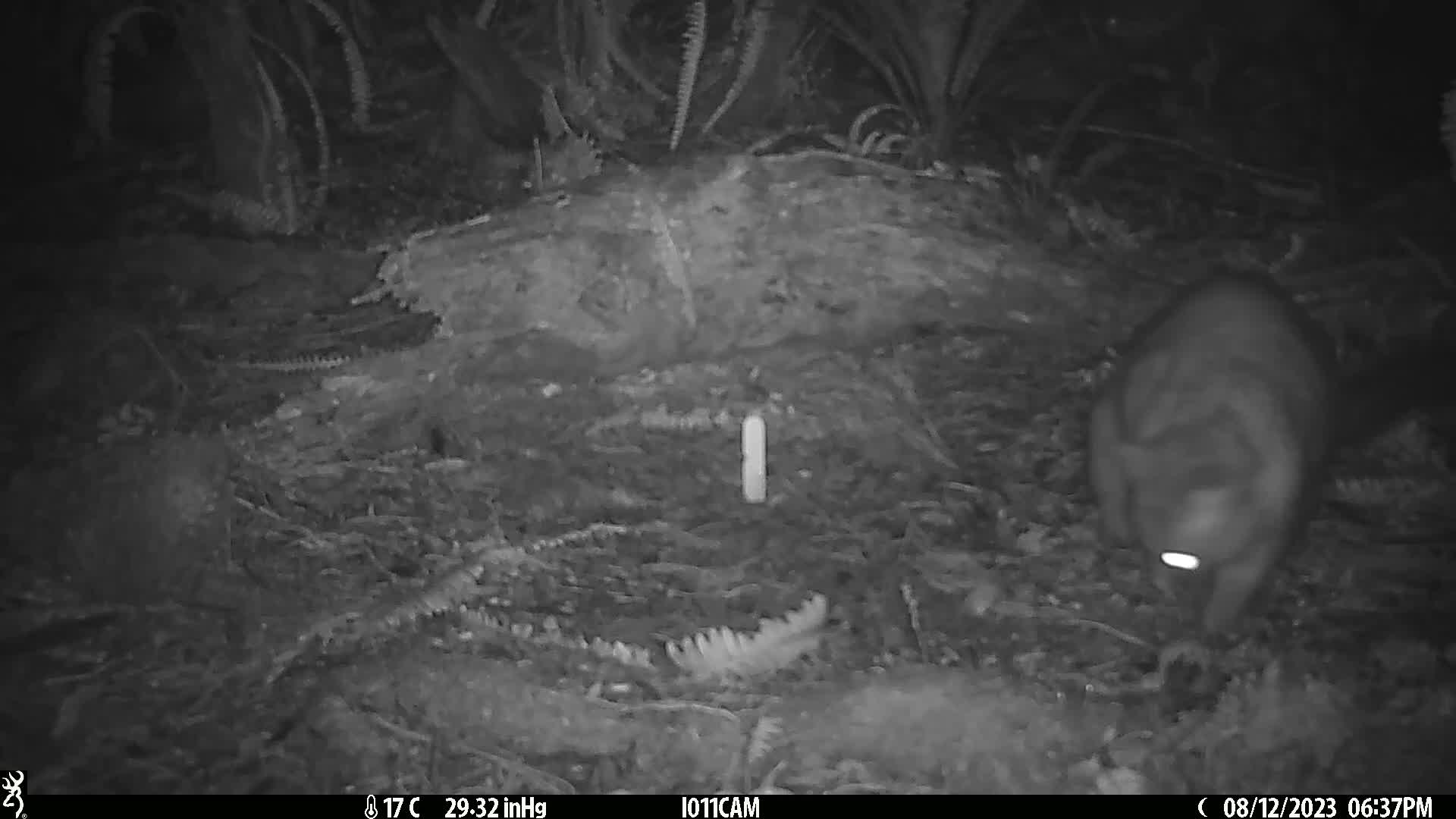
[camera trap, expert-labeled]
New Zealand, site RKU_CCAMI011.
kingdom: Animalia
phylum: Chordata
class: Mammalia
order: Diprotodontia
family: Phalangeridae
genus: Trichosurus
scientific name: Trichosurus vulpecula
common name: common brushtail possum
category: possum